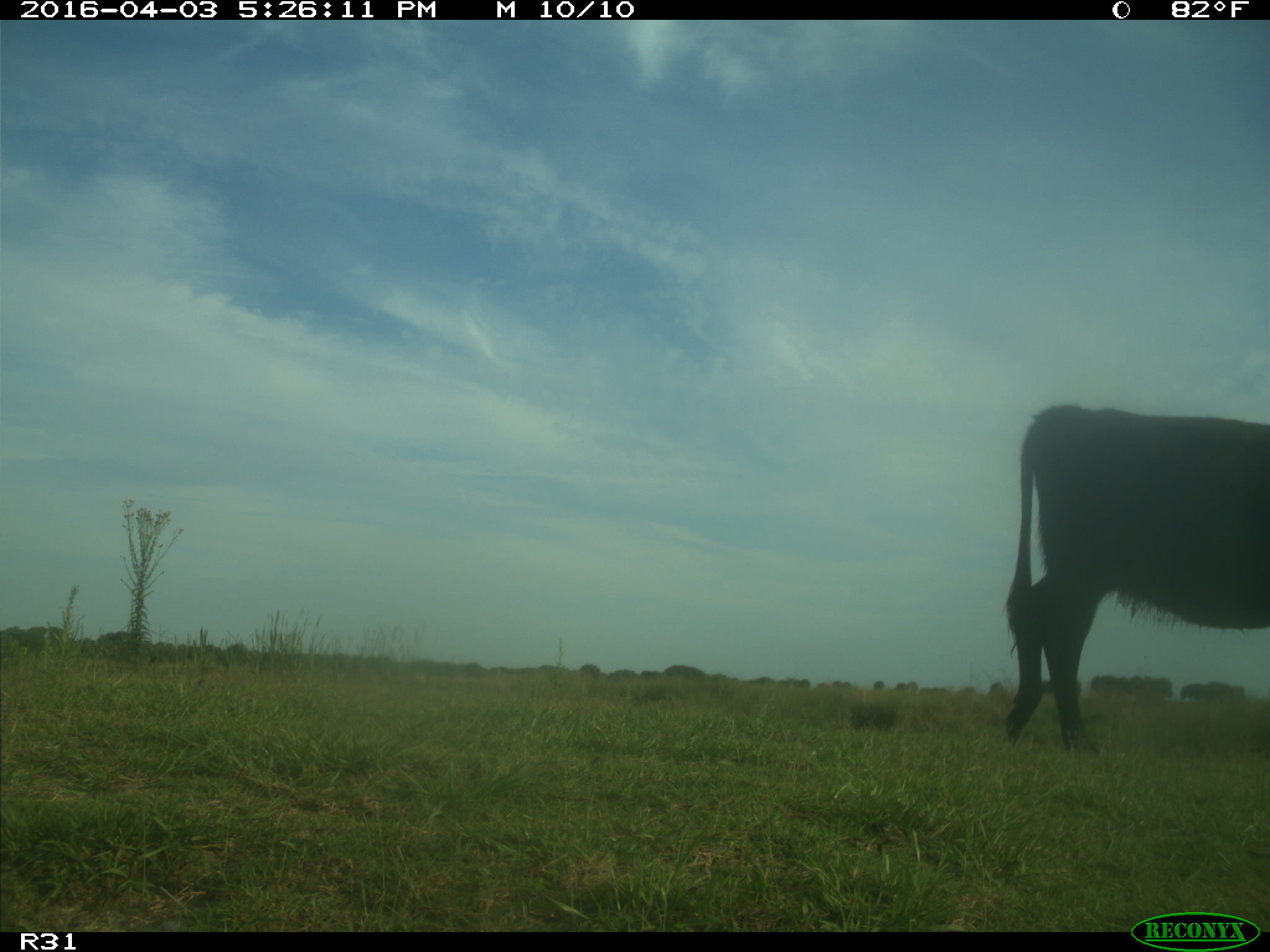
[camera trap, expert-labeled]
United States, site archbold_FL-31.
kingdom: Animalia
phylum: Chordata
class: Mammalia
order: Artiodactyla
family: Bovidae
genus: Bos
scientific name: Bos taurus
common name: domestic cow